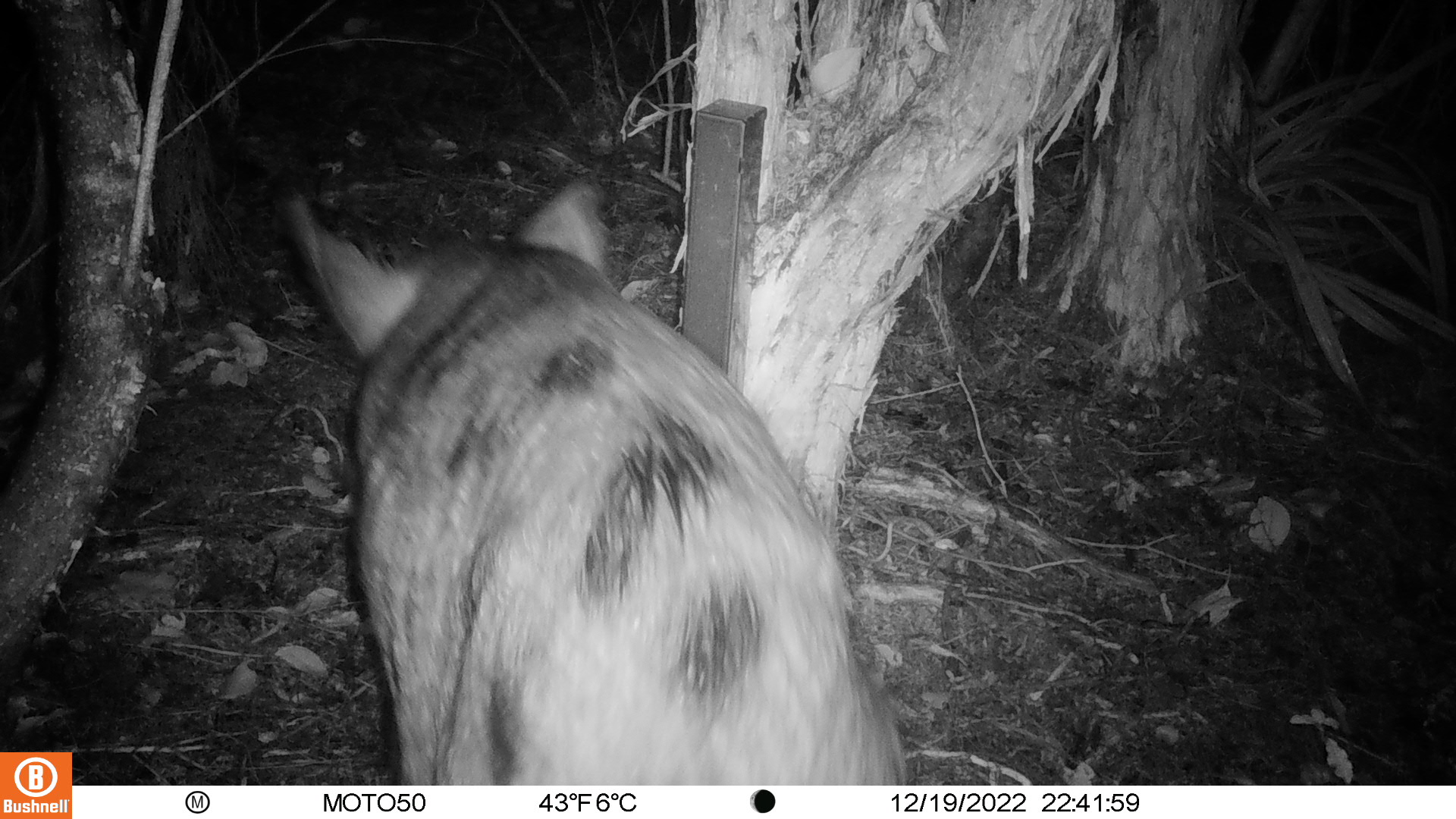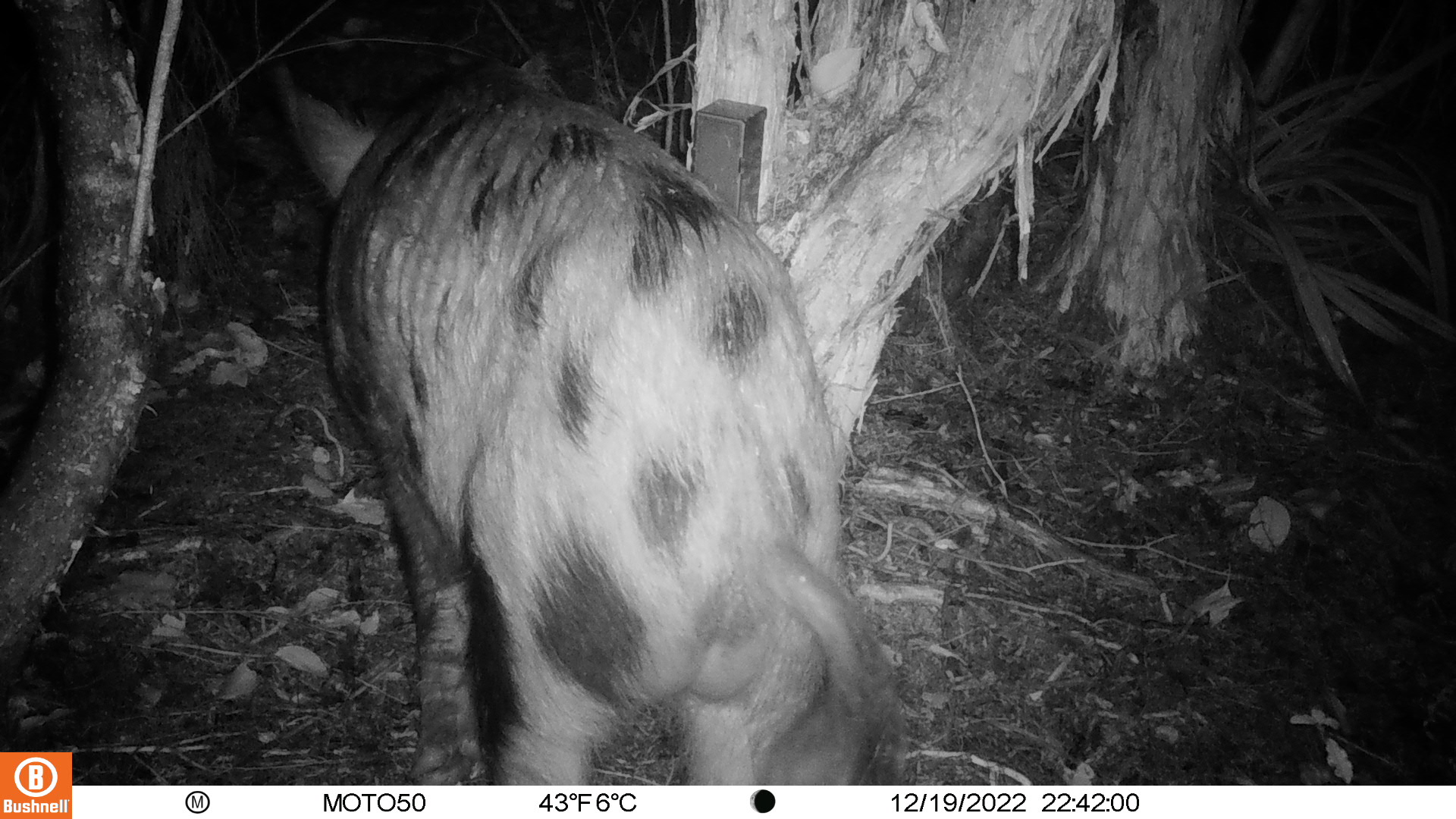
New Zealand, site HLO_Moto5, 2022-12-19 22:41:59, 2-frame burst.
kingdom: Animalia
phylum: Chordata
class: Mammalia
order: Artiodactyla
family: Suidae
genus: Sus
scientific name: Sus scrofa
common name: pig